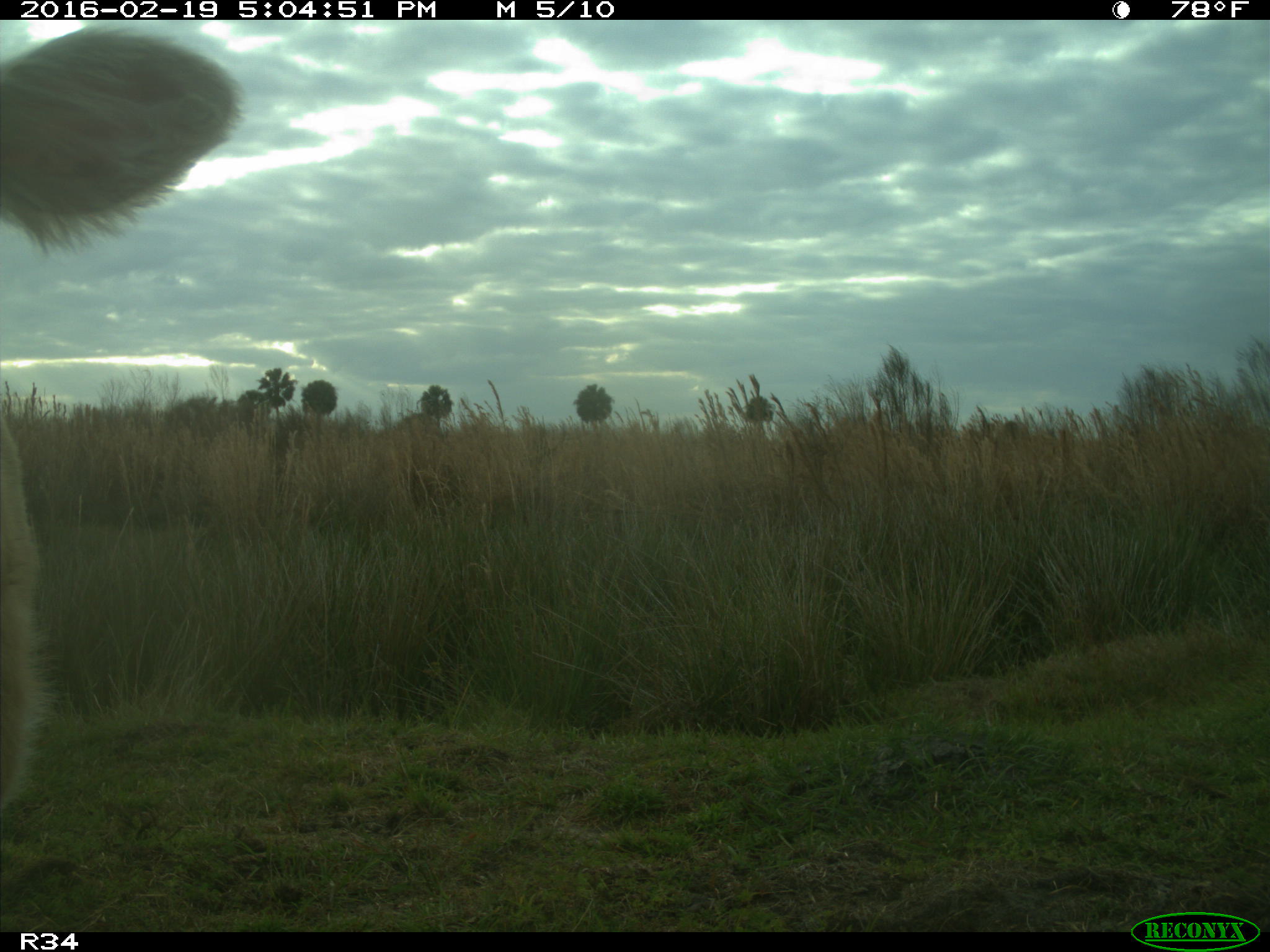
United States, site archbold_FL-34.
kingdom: Animalia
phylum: Chordata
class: Mammalia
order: Artiodactyla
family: Bovidae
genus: Bos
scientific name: Bos taurus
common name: domestic cow